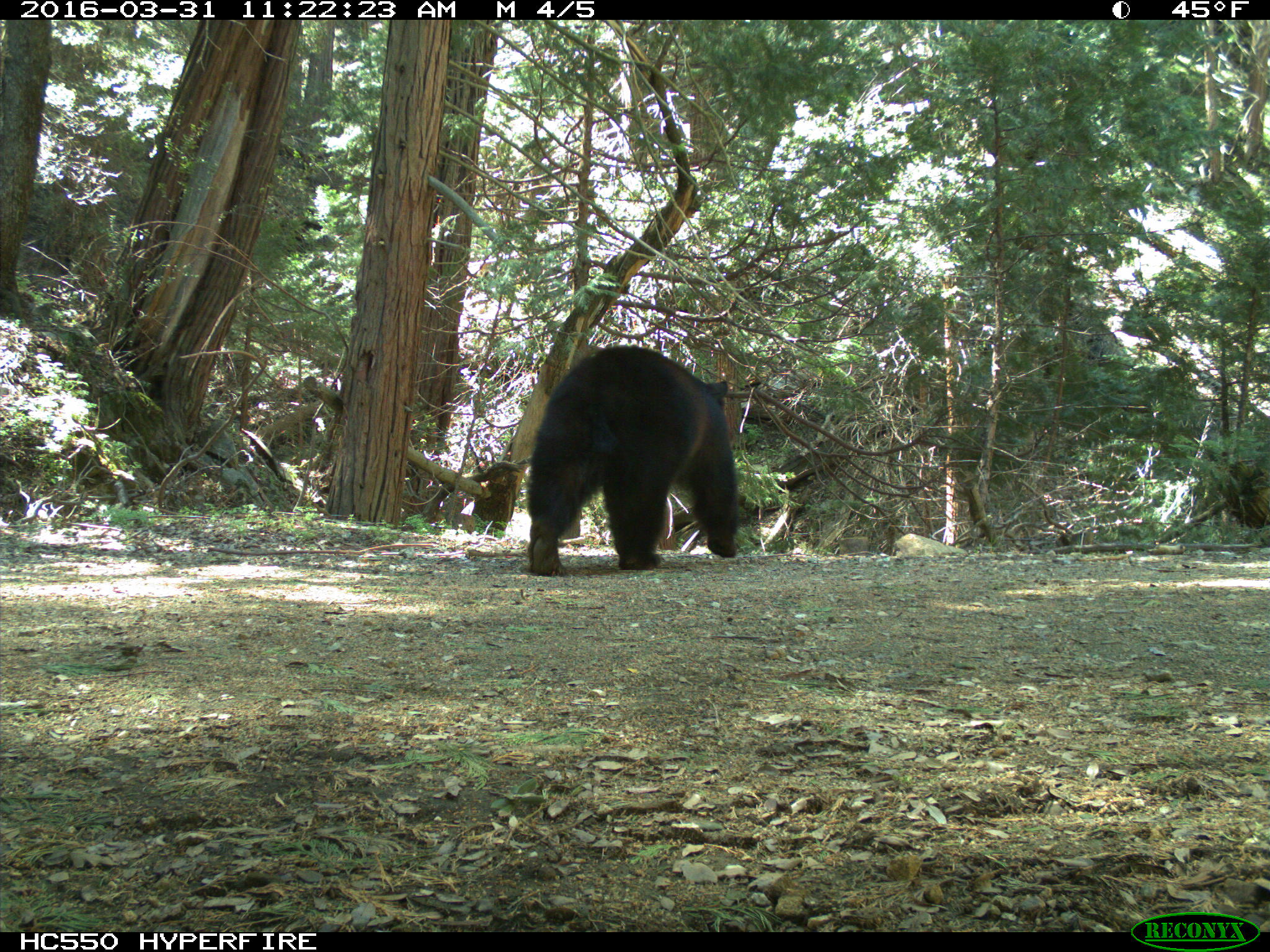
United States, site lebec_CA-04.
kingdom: Animalia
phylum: Chordata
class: Mammalia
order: Carnivora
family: Ursidae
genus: Ursus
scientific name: Ursus americanus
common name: american black bear